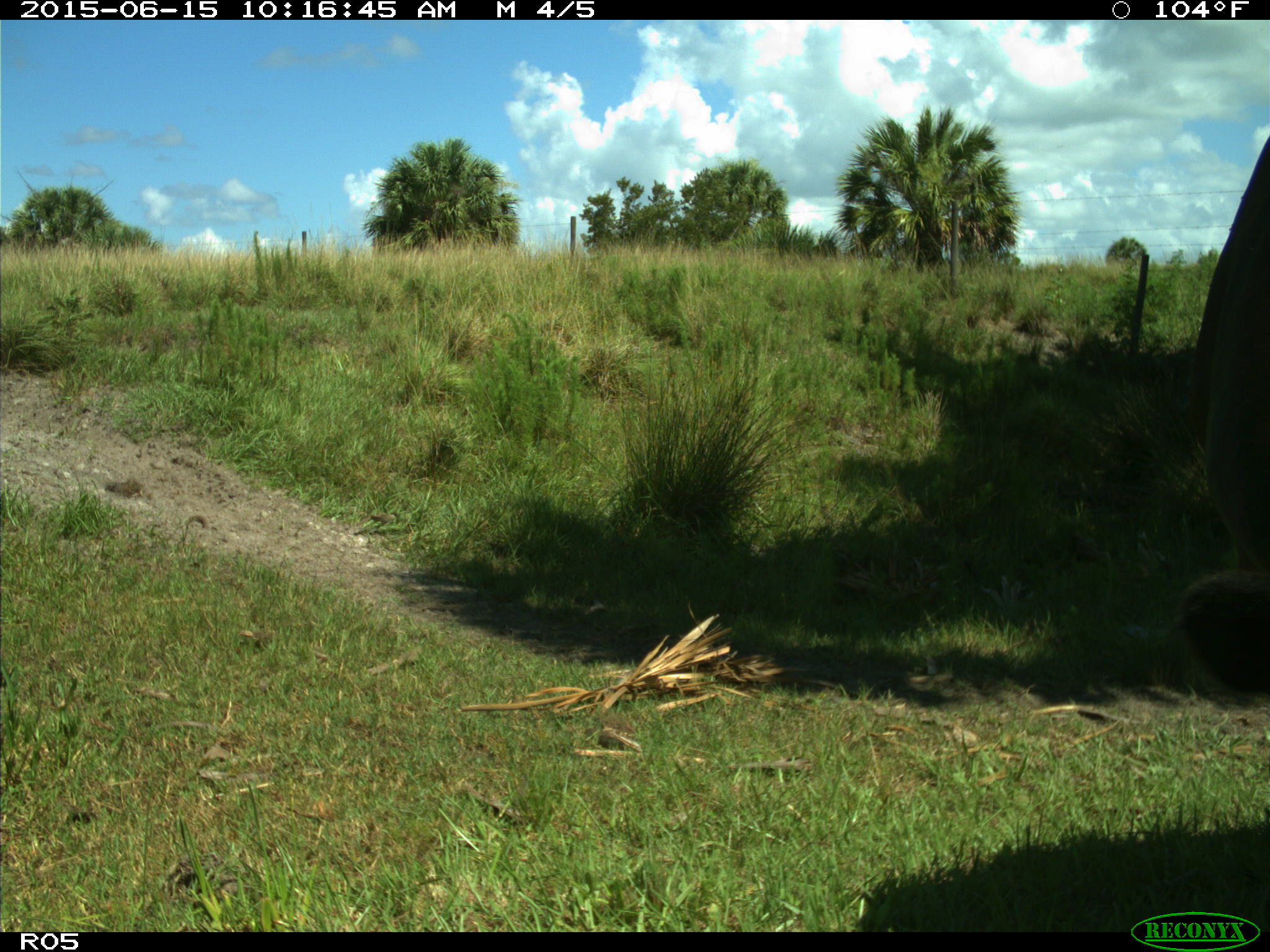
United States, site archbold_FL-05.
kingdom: Animalia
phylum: Chordata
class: Mammalia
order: Artiodactyla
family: Bovidae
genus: Bos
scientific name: Bos taurus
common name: domestic cow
Bos taurus (domestic cow).